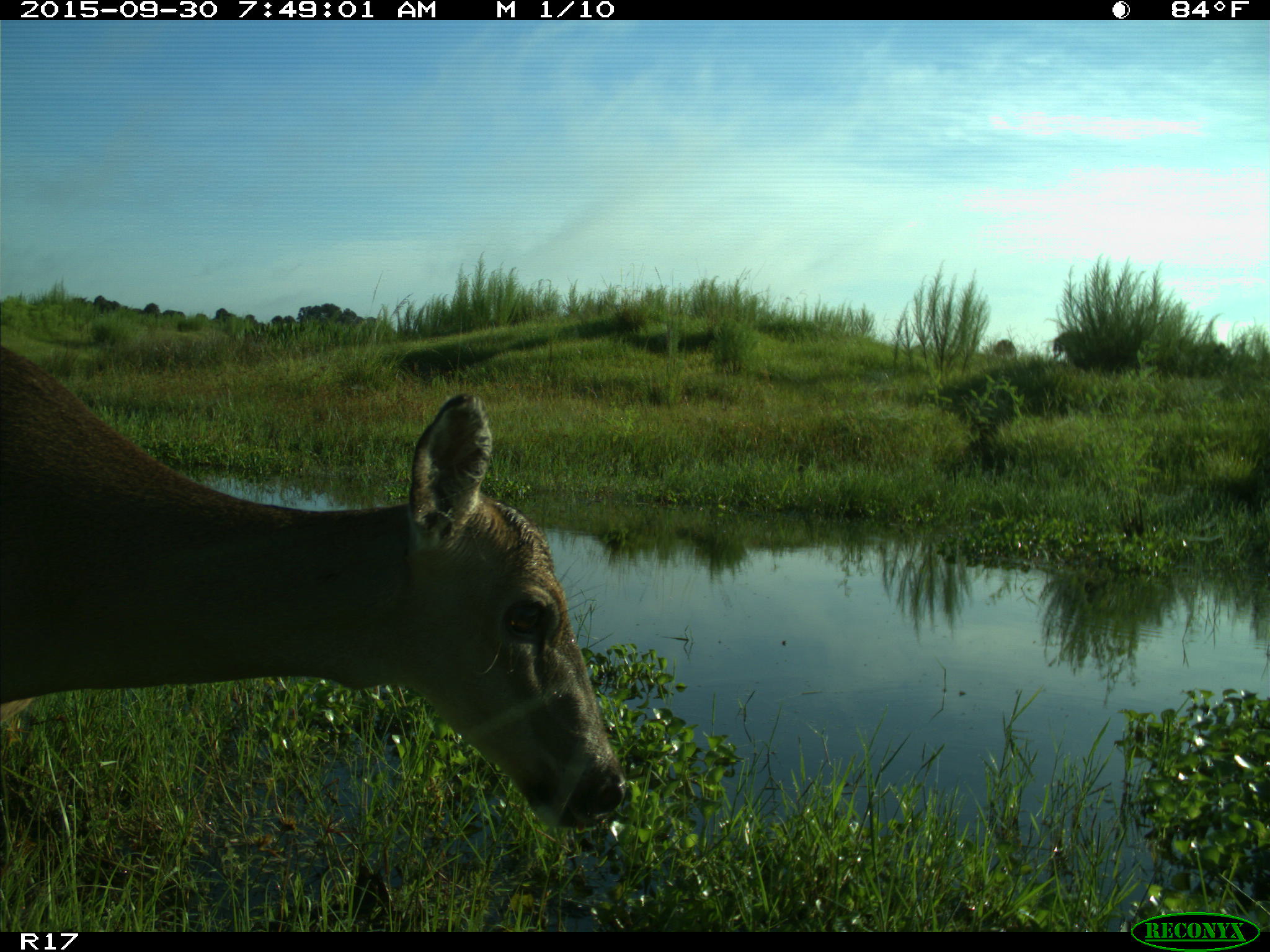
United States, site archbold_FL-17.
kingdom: Animalia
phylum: Chordata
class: Mammalia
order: Artiodactyla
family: Cervidae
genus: Odocoileus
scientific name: Odocoileus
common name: deer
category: unidentified deer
Unidentified deer (deer) (Odocoileus).